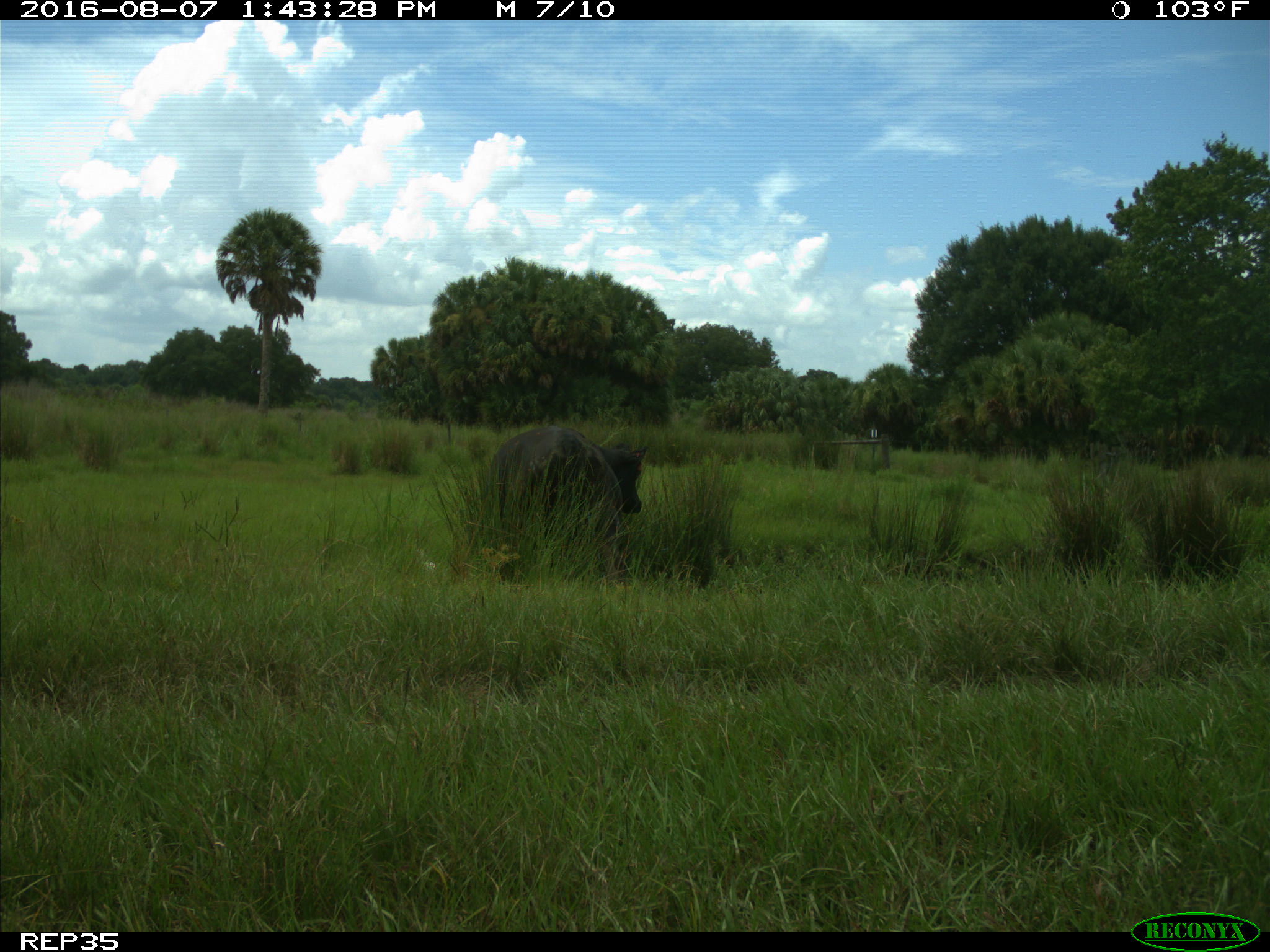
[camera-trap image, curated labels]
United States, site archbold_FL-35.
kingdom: Animalia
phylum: Chordata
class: Mammalia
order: Artiodactyla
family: Bovidae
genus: Bos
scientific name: Bos taurus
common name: domestic cow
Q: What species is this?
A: Bos taurus (domestic cow).